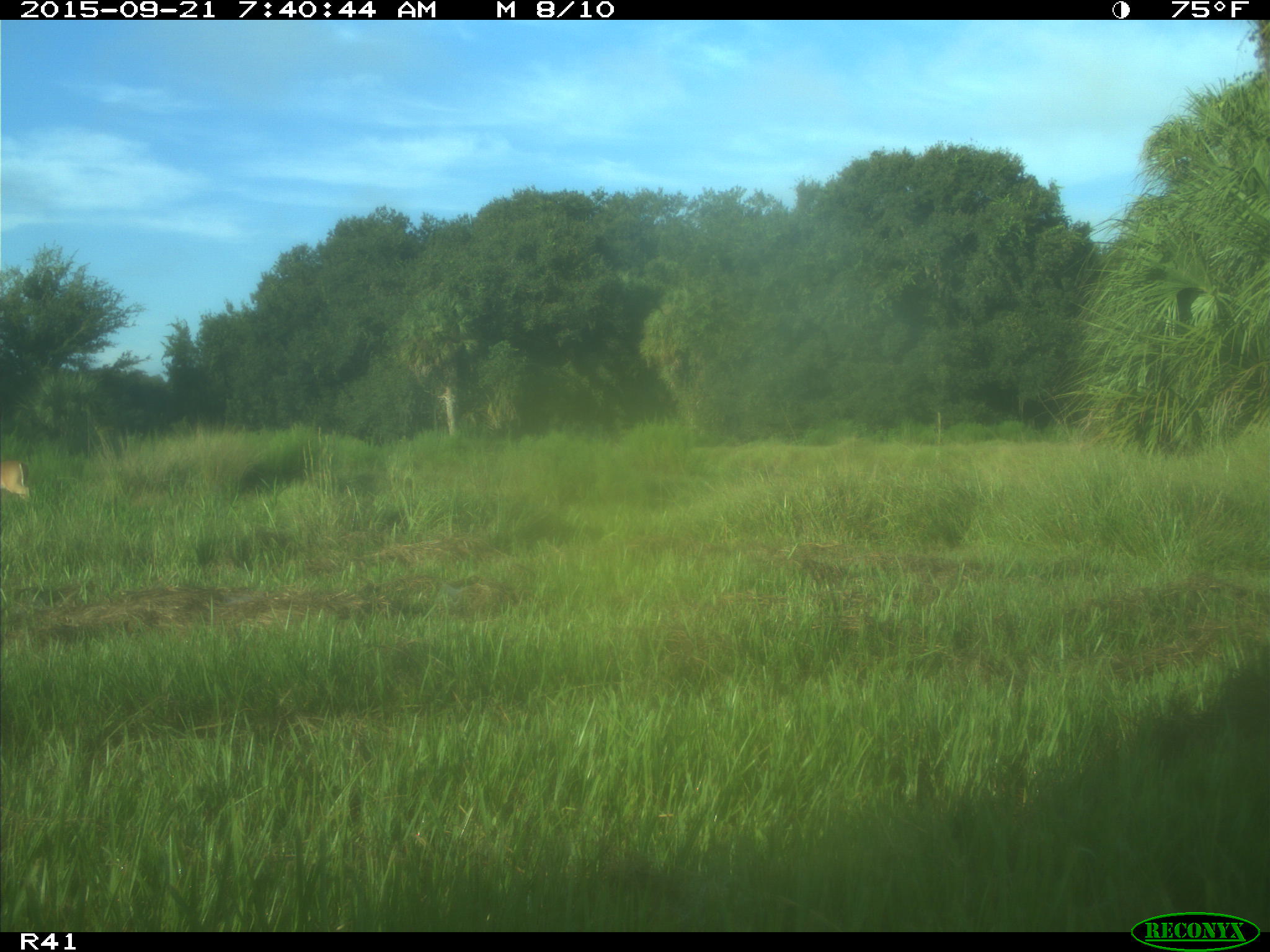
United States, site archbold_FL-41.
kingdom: Animalia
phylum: Chordata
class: Mammalia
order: Artiodactyla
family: Cervidae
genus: Odocoileus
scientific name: Odocoileus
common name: deer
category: unidentified deer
Unidentified deer (deer) (Odocoileus).